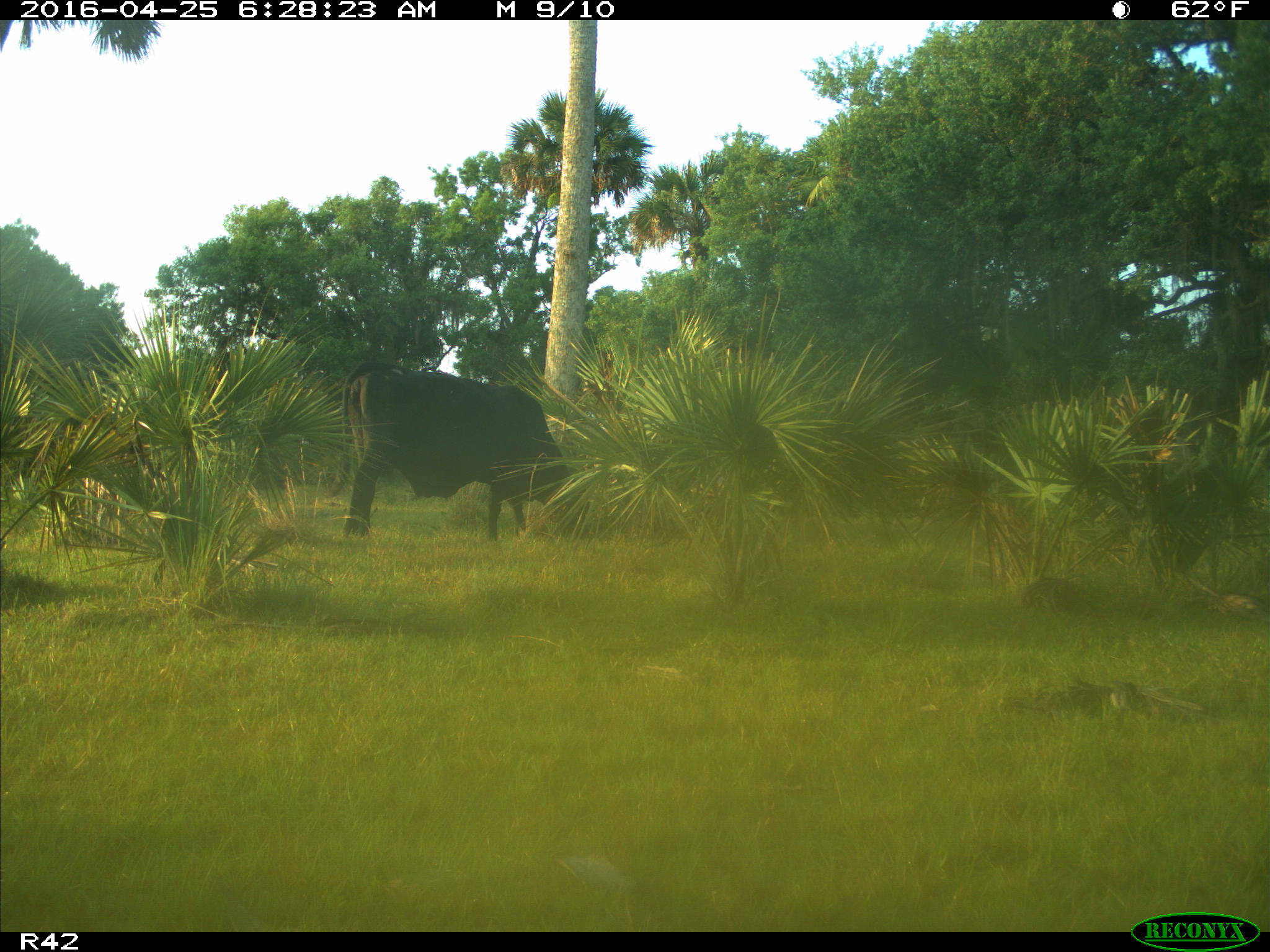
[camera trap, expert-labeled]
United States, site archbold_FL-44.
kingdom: Animalia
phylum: Chordata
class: Mammalia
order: Artiodactyla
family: Bovidae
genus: Bos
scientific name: Bos taurus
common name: domestic cow